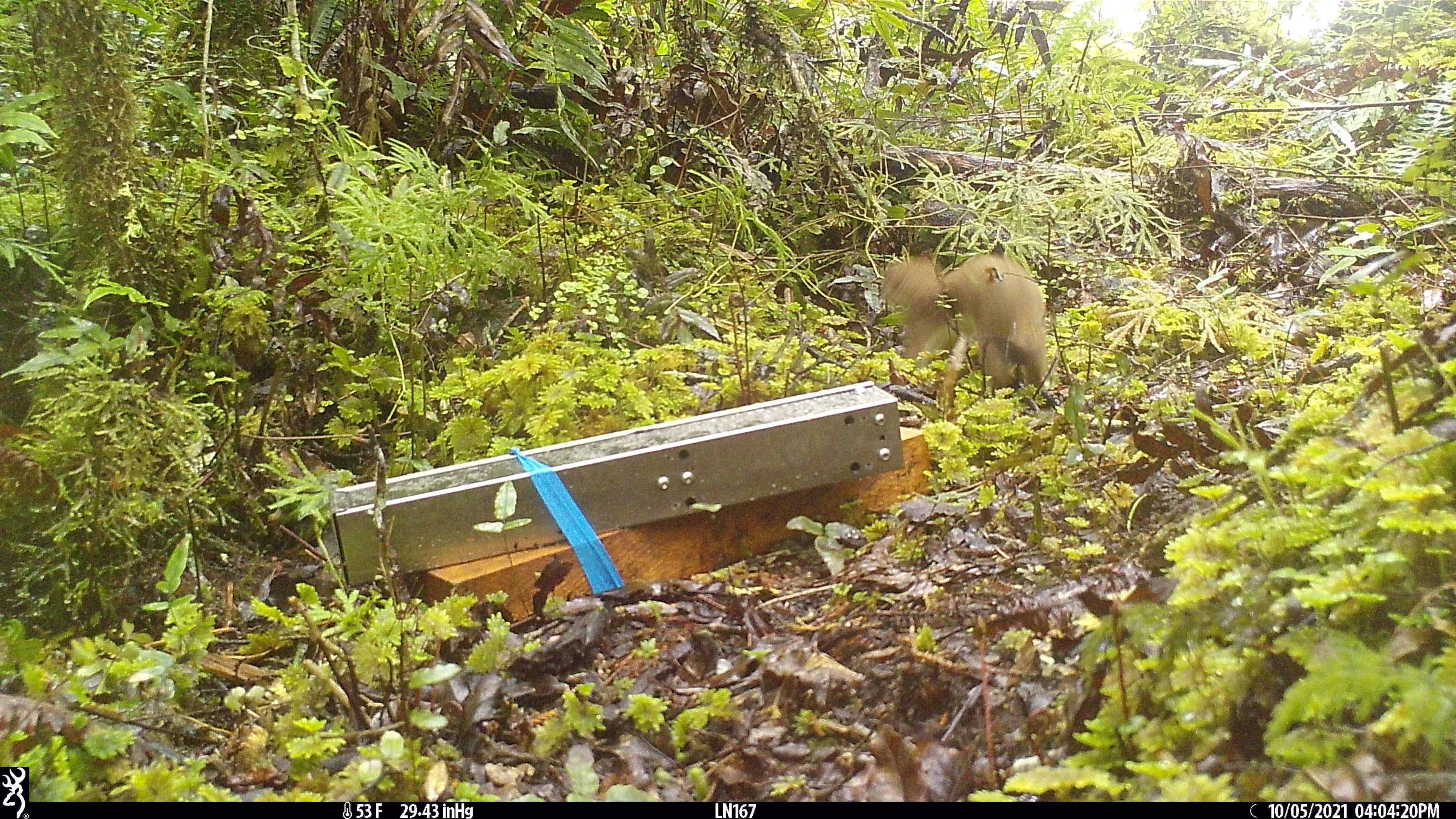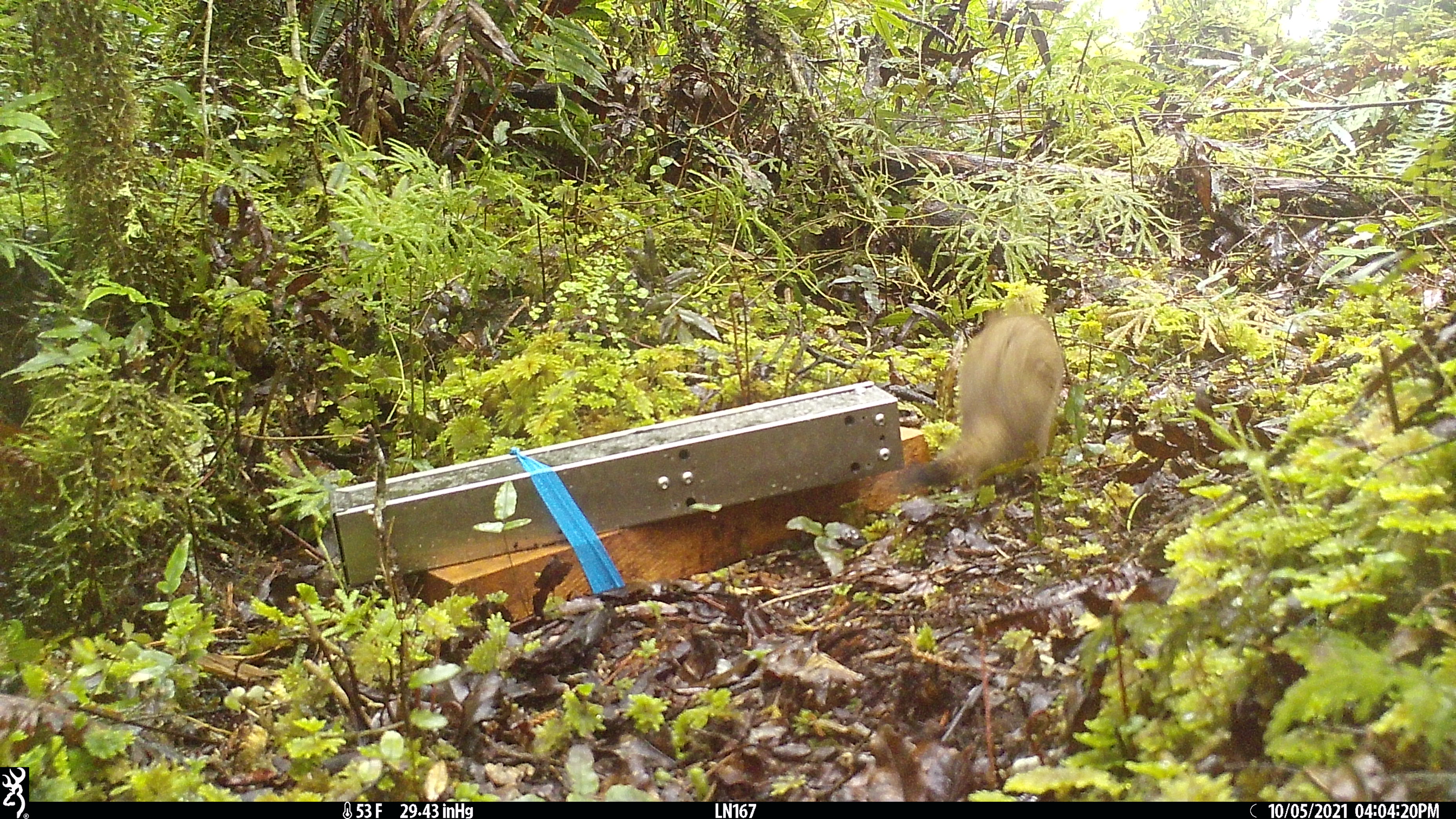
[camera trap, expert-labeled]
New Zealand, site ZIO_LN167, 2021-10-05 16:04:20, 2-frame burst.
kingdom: Animalia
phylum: Chordata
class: Mammalia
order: Carnivora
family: Mustelidae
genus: Mustela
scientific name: Mustela erminea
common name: stoat